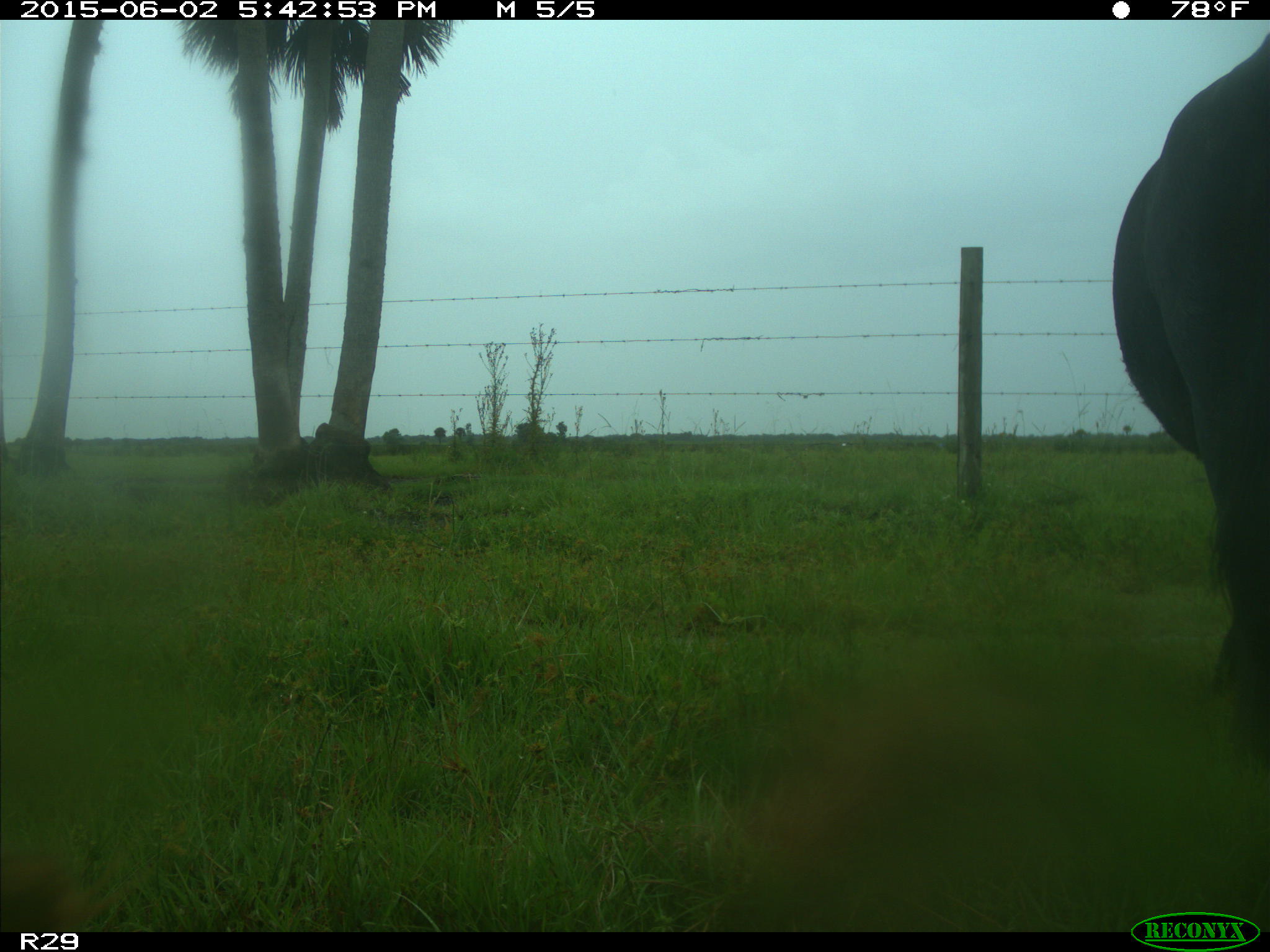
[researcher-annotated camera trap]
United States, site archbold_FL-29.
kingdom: Animalia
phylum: Chordata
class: Mammalia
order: Artiodactyla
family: Bovidae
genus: Bos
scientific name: Bos taurus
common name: domestic cow